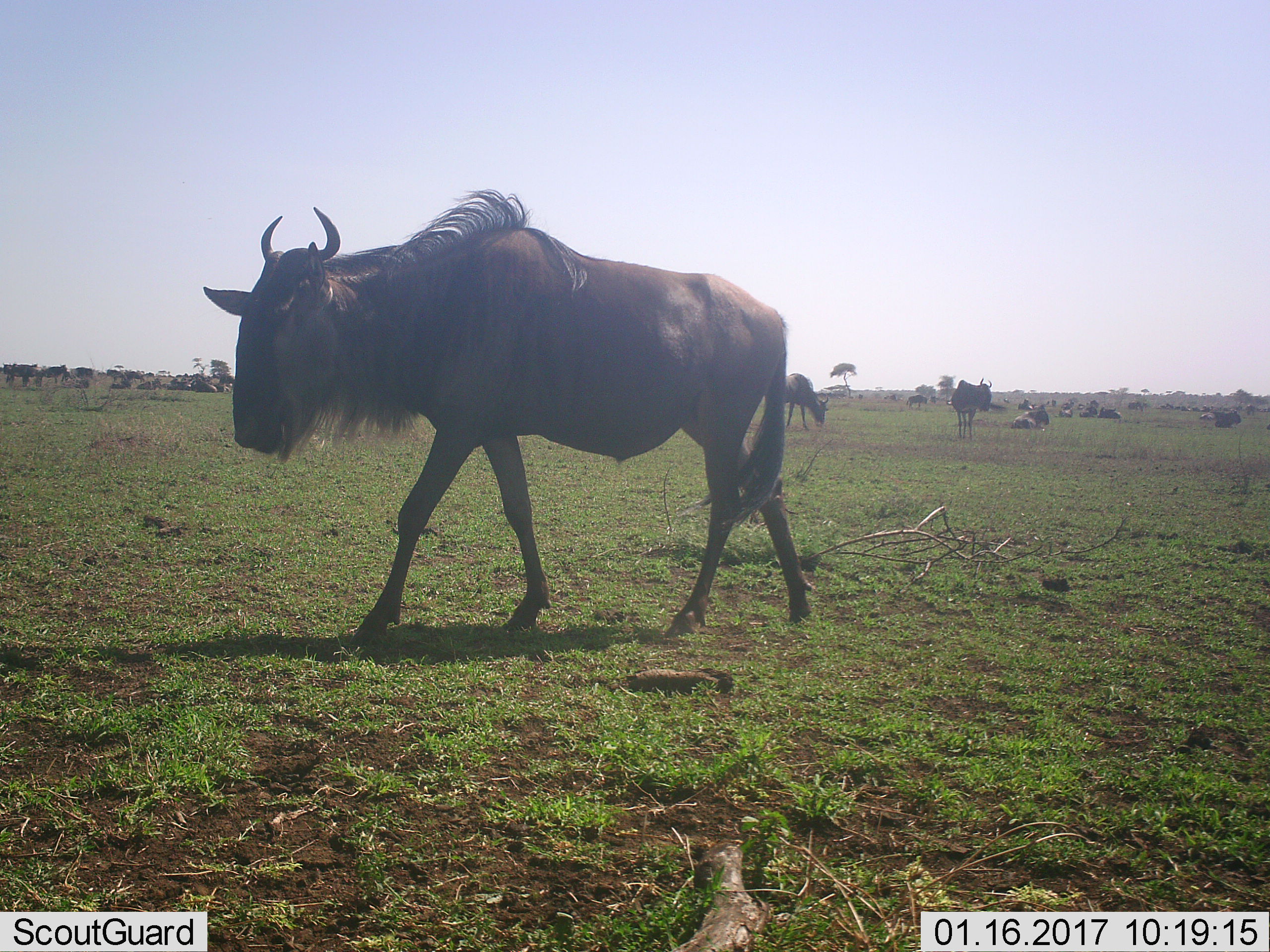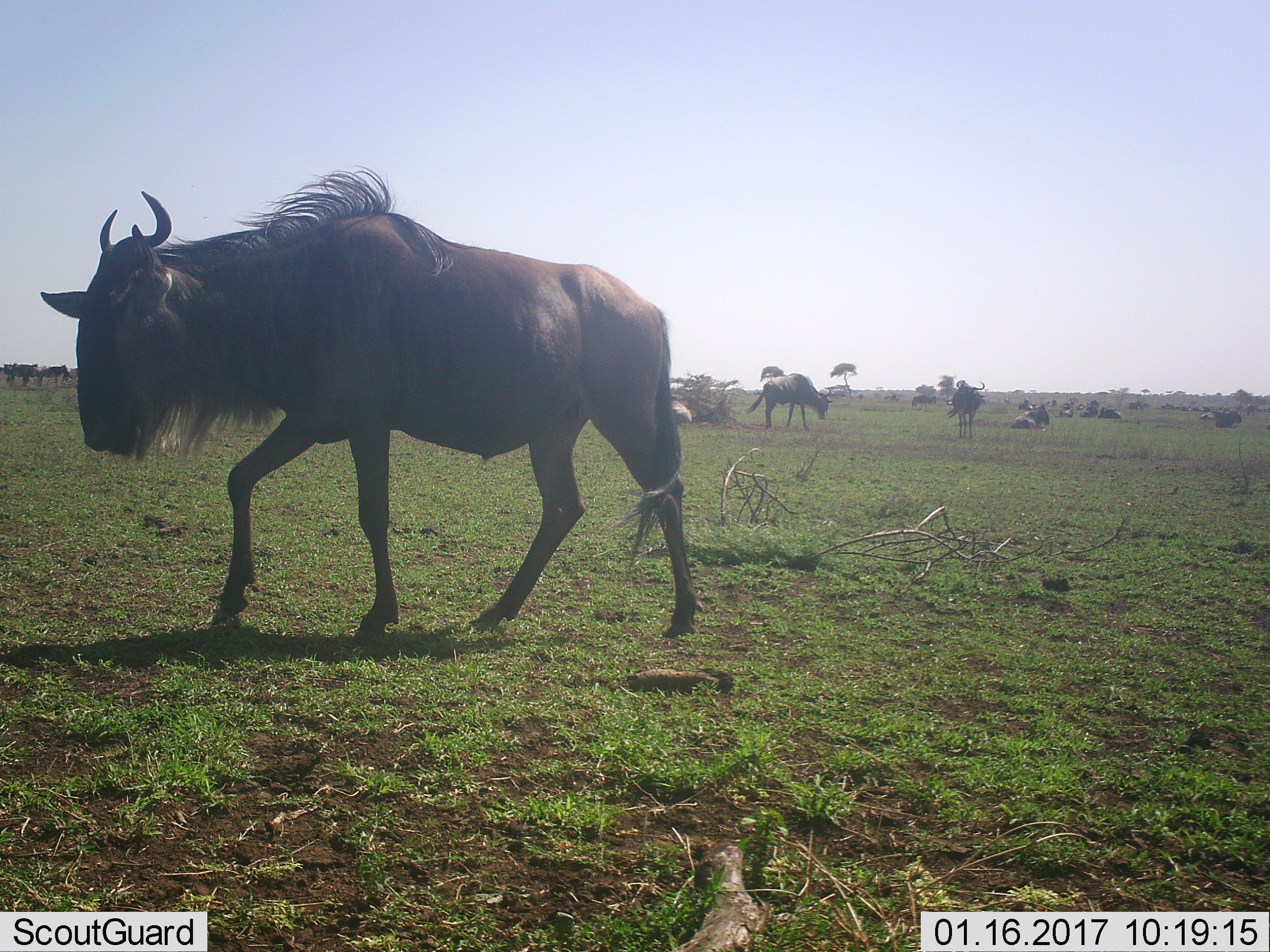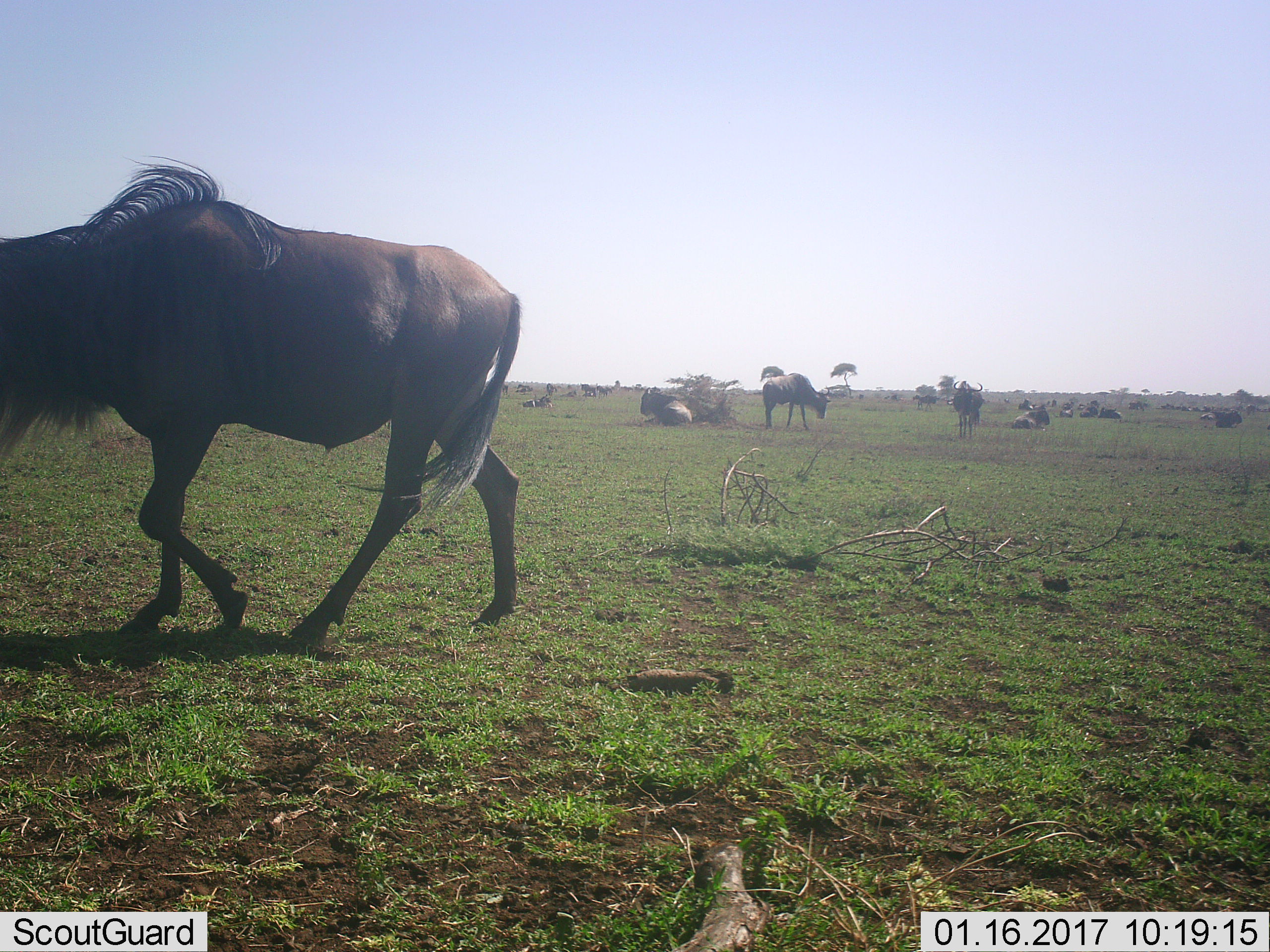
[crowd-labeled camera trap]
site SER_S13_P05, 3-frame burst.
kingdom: Animalia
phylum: Chordata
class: Mammalia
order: Artiodactyla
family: Bovidae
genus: Connochaetes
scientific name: Connochaetes taurinus taurinus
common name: blue wildebeest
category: wildebeestblue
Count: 11-50.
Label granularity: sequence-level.